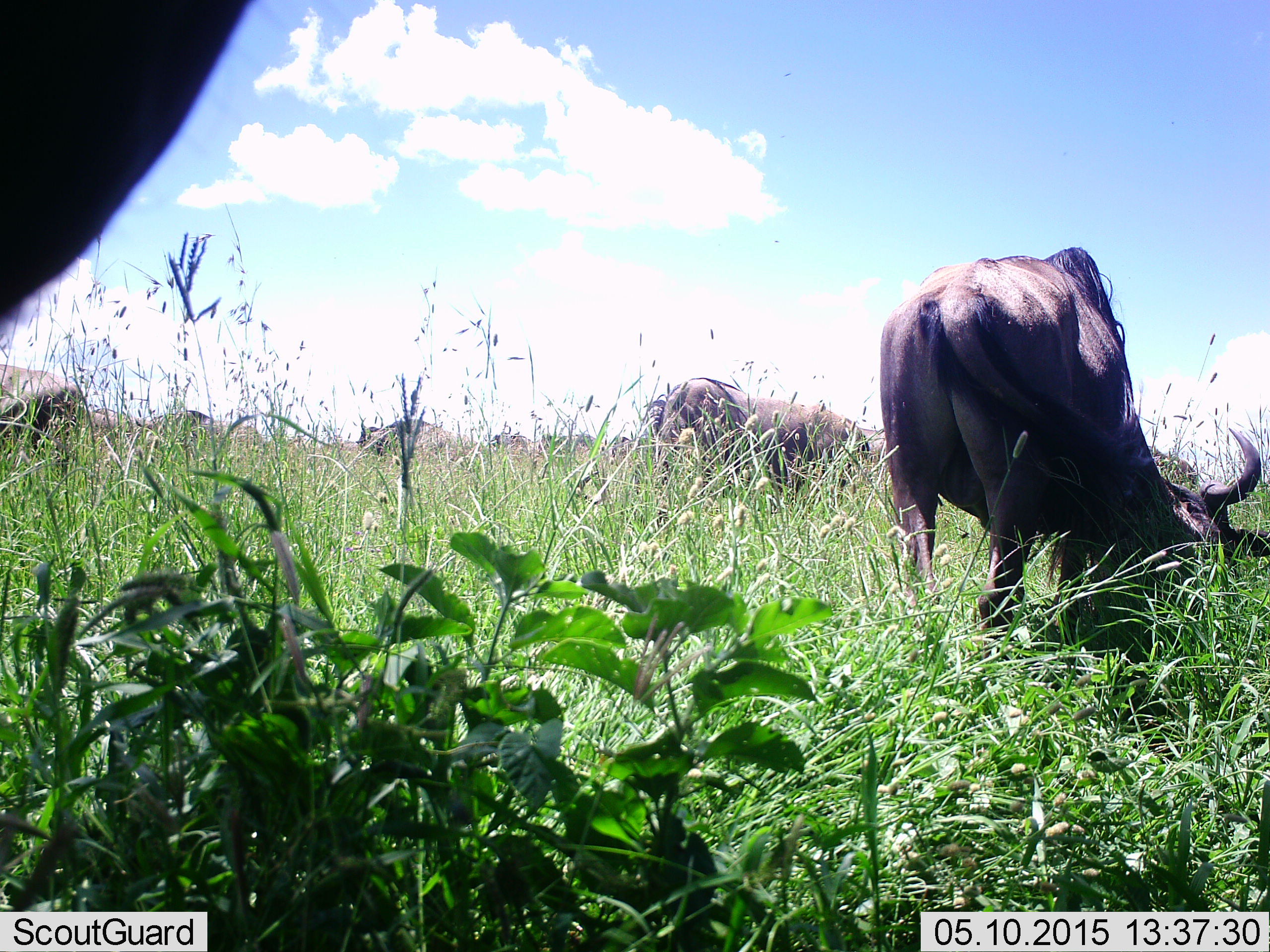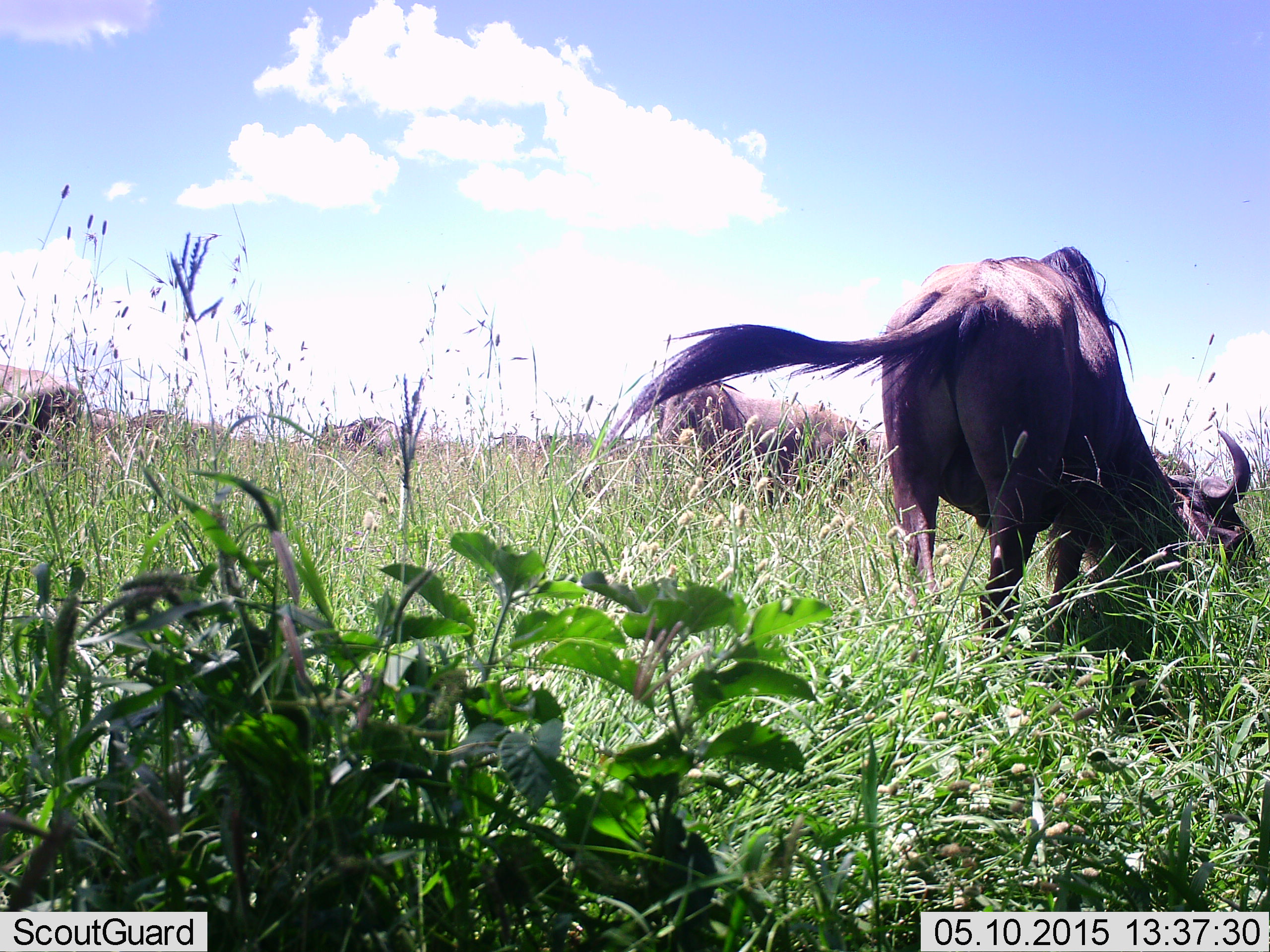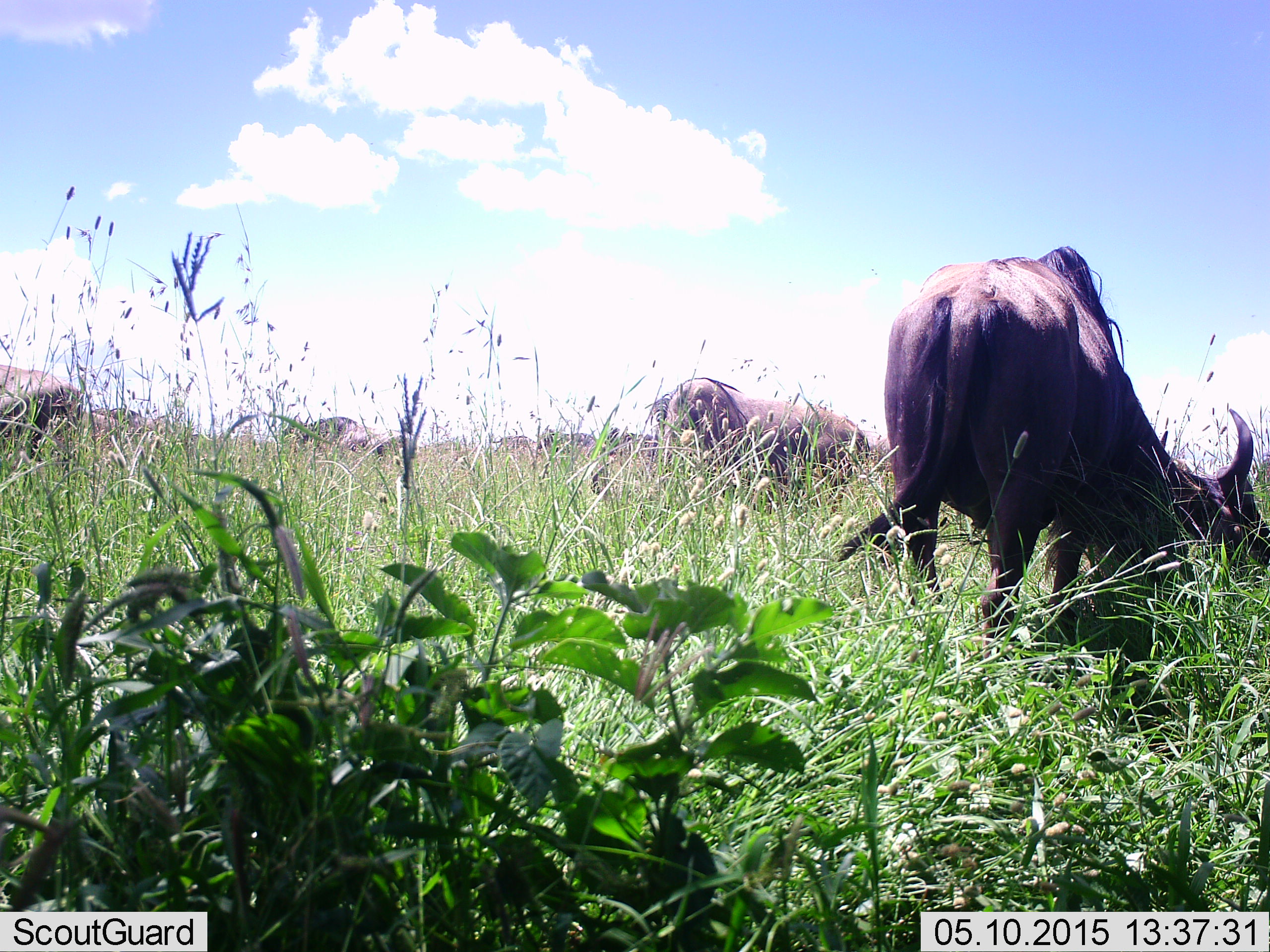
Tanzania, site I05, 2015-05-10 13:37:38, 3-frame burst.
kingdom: Animalia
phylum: Chordata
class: Mammalia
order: Artiodactyla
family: Bovidae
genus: Connochaetes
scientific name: Connochaetes taurinus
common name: blue wildebeest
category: wildebeest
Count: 10.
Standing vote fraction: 40%.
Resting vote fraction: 10%.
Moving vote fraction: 40%.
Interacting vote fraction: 0%.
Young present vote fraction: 0%.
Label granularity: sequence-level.